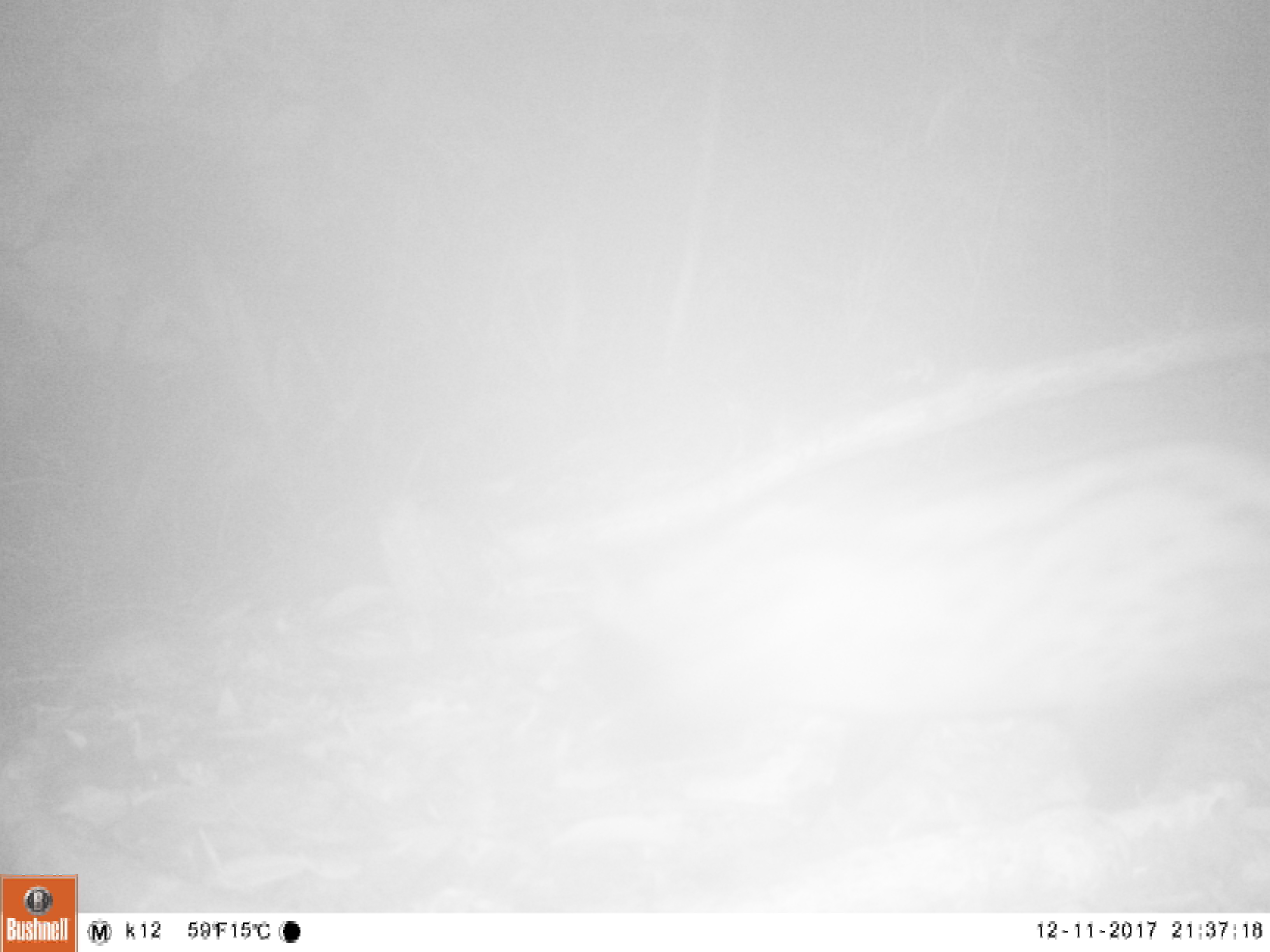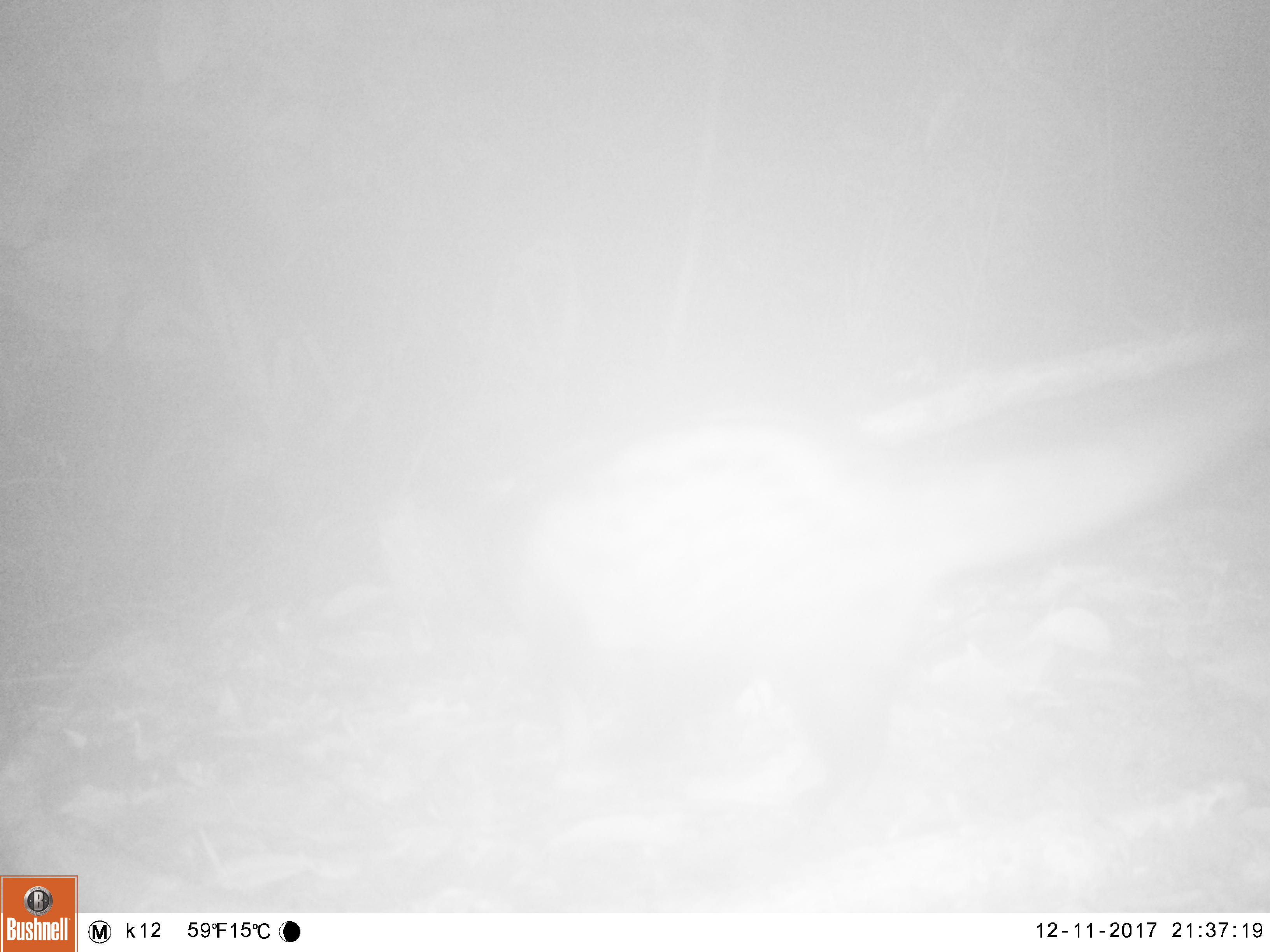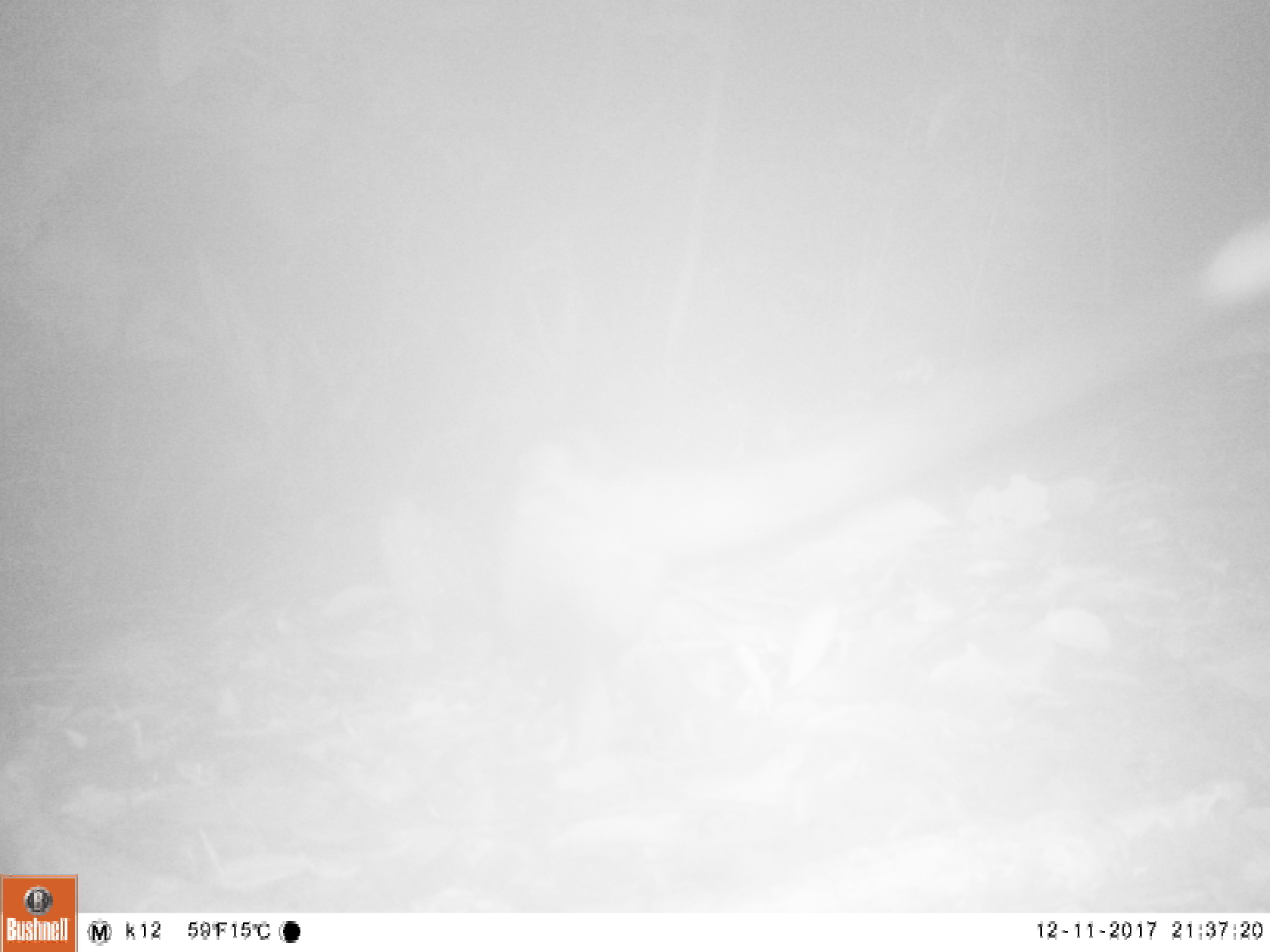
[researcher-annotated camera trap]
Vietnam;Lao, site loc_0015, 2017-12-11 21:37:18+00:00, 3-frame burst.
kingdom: Animalia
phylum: Chordata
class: Mammalia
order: Carnivora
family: Viverridae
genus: Paradoxurus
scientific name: Paradoxurus hermaphroditus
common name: common palm civet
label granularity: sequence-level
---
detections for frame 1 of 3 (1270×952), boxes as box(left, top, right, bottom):
common palm civet: box(570, 436, 1270, 824)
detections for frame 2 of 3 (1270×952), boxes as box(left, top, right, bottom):
common palm civet: box(469, 361, 1269, 822)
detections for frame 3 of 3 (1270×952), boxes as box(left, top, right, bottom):
common palm civet: box(479, 207, 1270, 746)